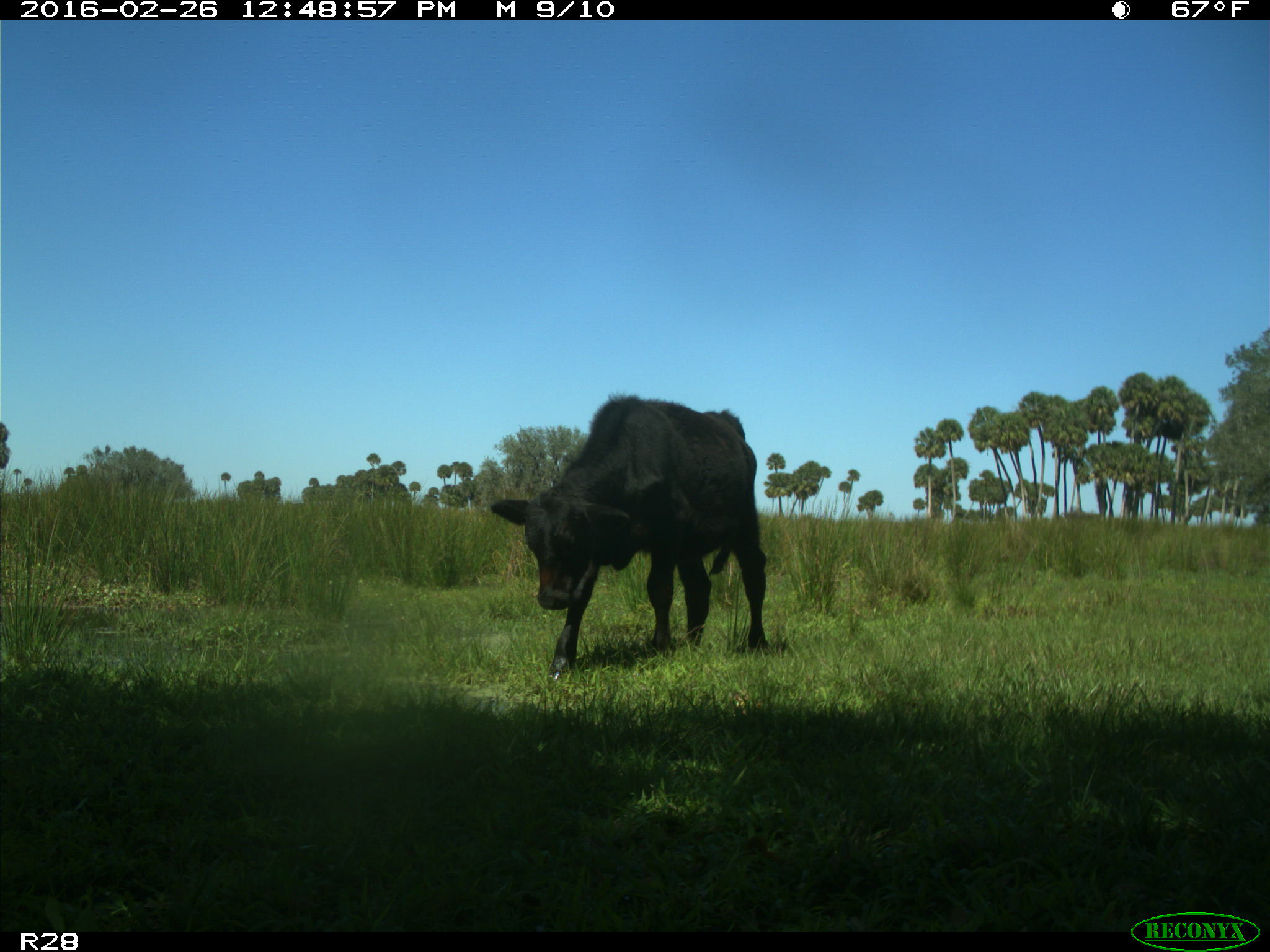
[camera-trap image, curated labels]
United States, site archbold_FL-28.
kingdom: Animalia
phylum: Chordata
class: Mammalia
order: Artiodactyla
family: Bovidae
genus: Bos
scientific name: Bos taurus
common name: domestic cow